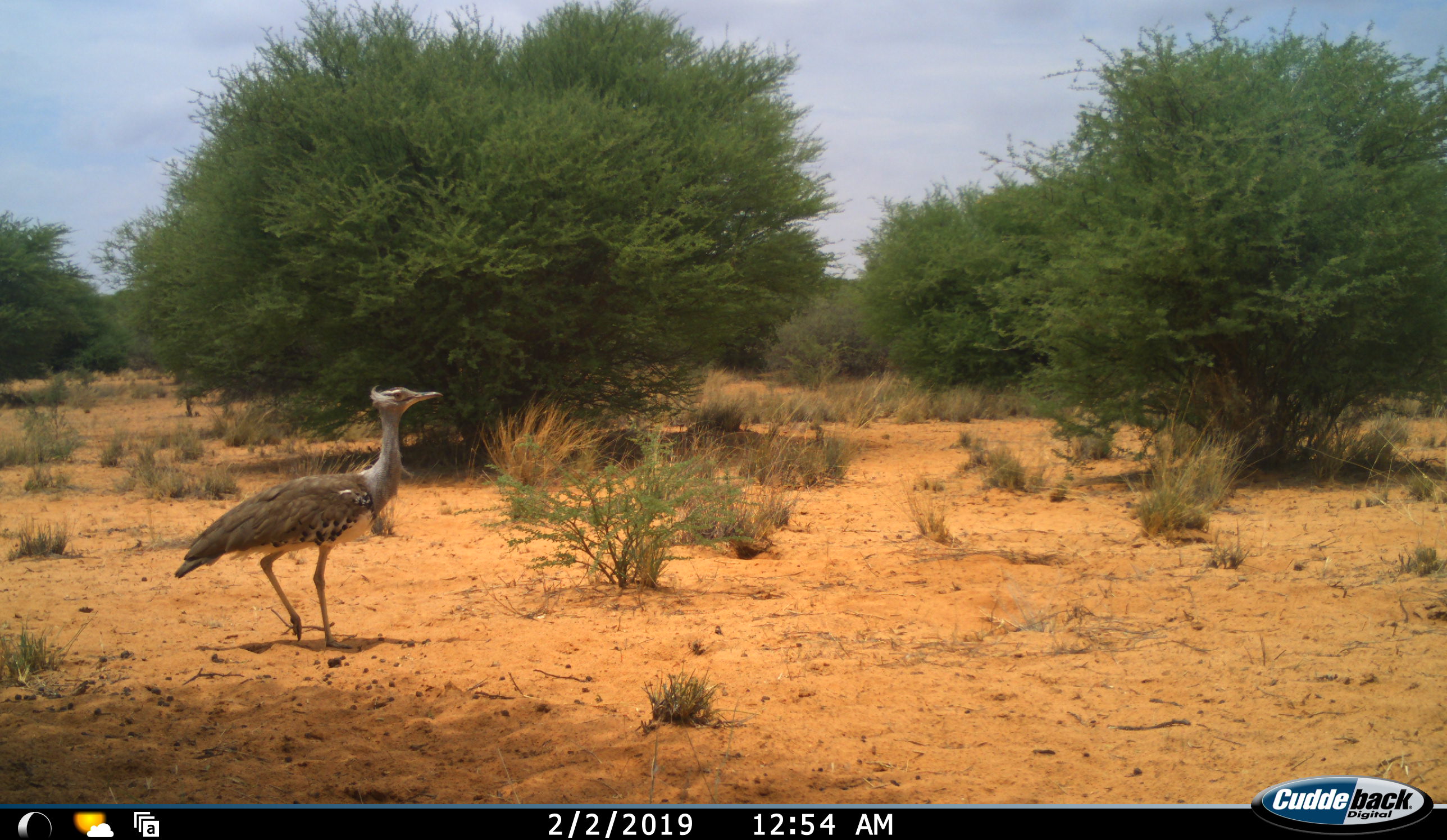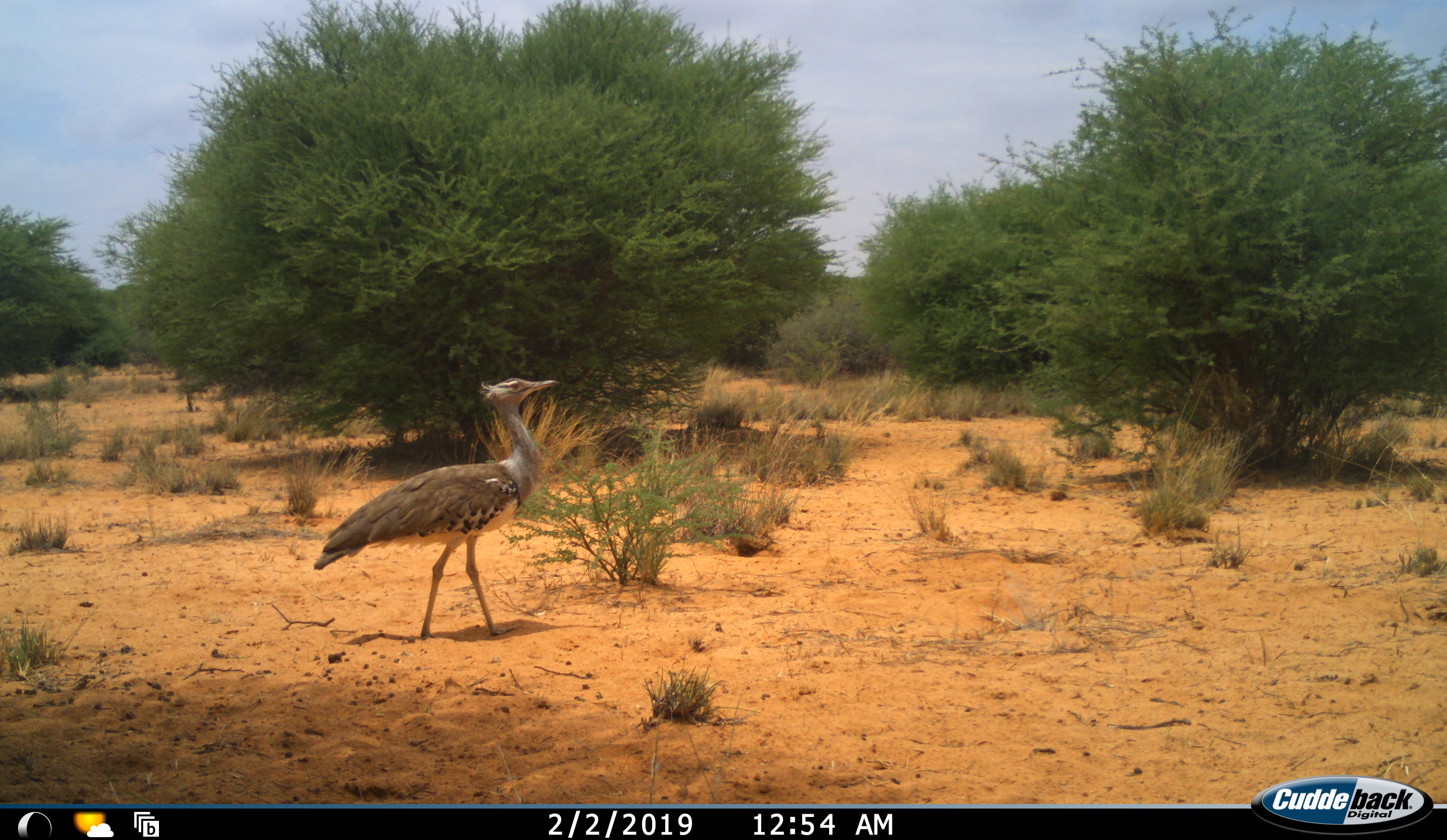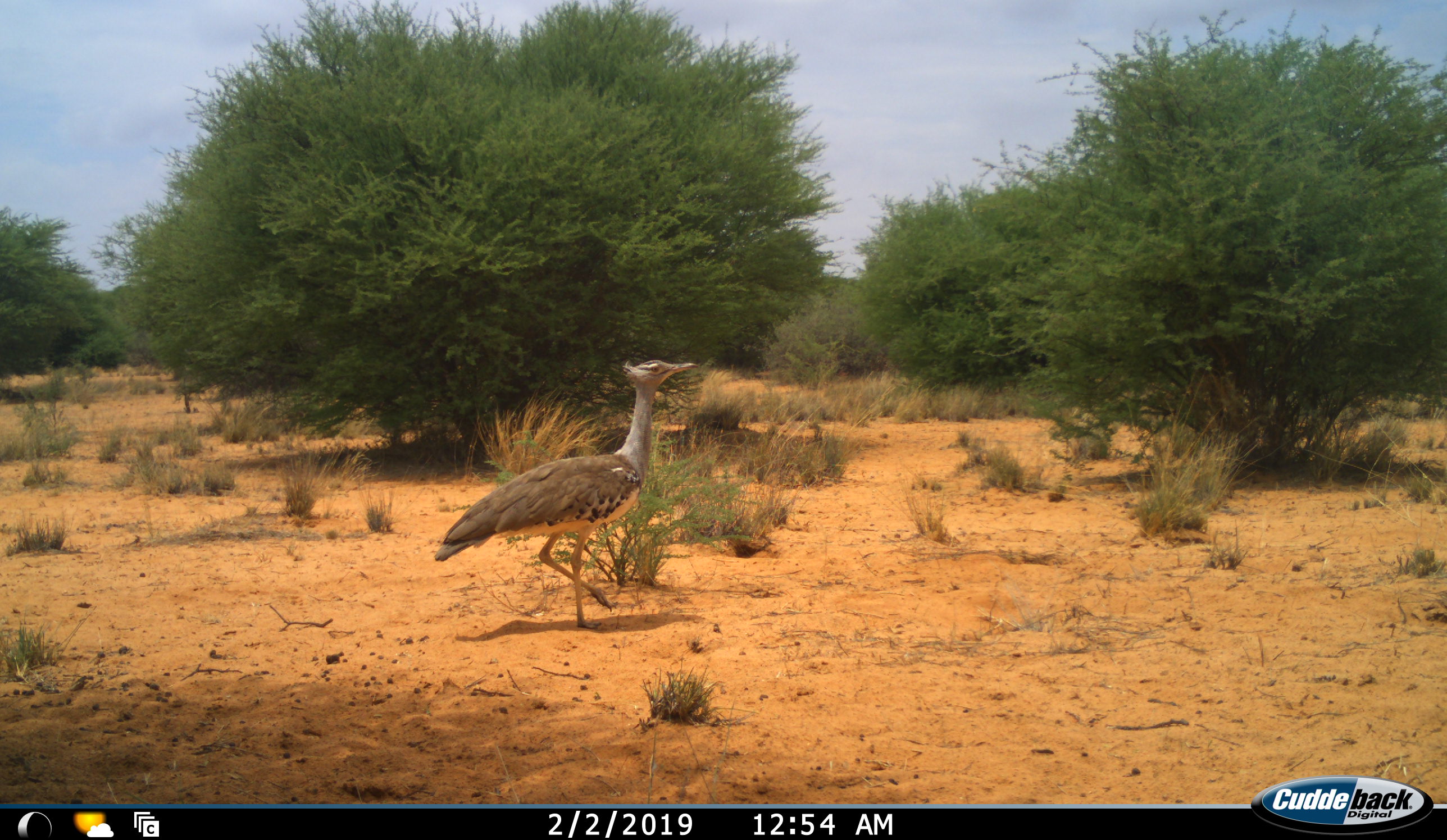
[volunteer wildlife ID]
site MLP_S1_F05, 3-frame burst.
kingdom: Animalia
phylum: Chordata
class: Aves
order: Otidiformes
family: Otididae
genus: Ardeotis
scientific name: Ardeotis kori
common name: kori bustard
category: bustardkori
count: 1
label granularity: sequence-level